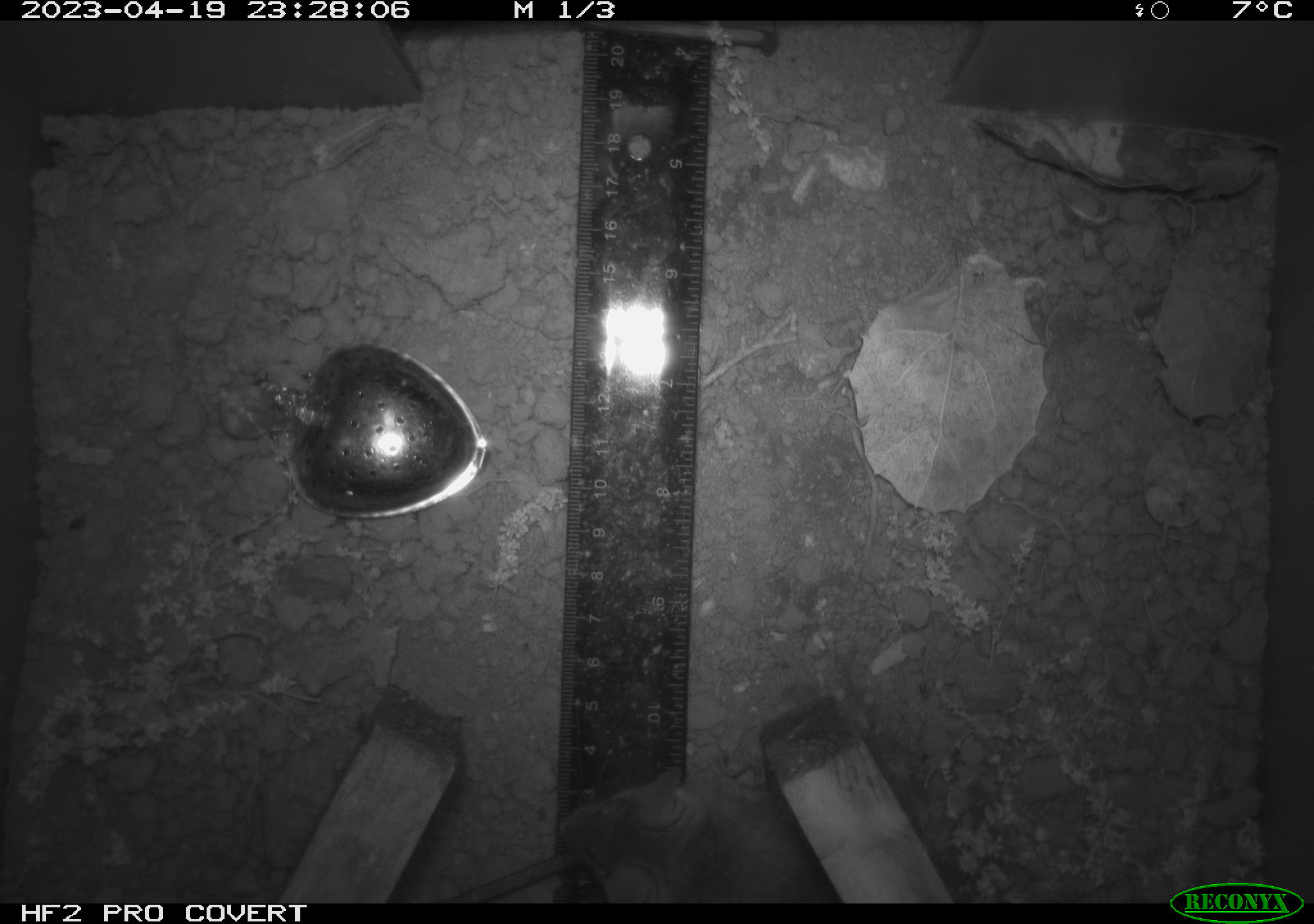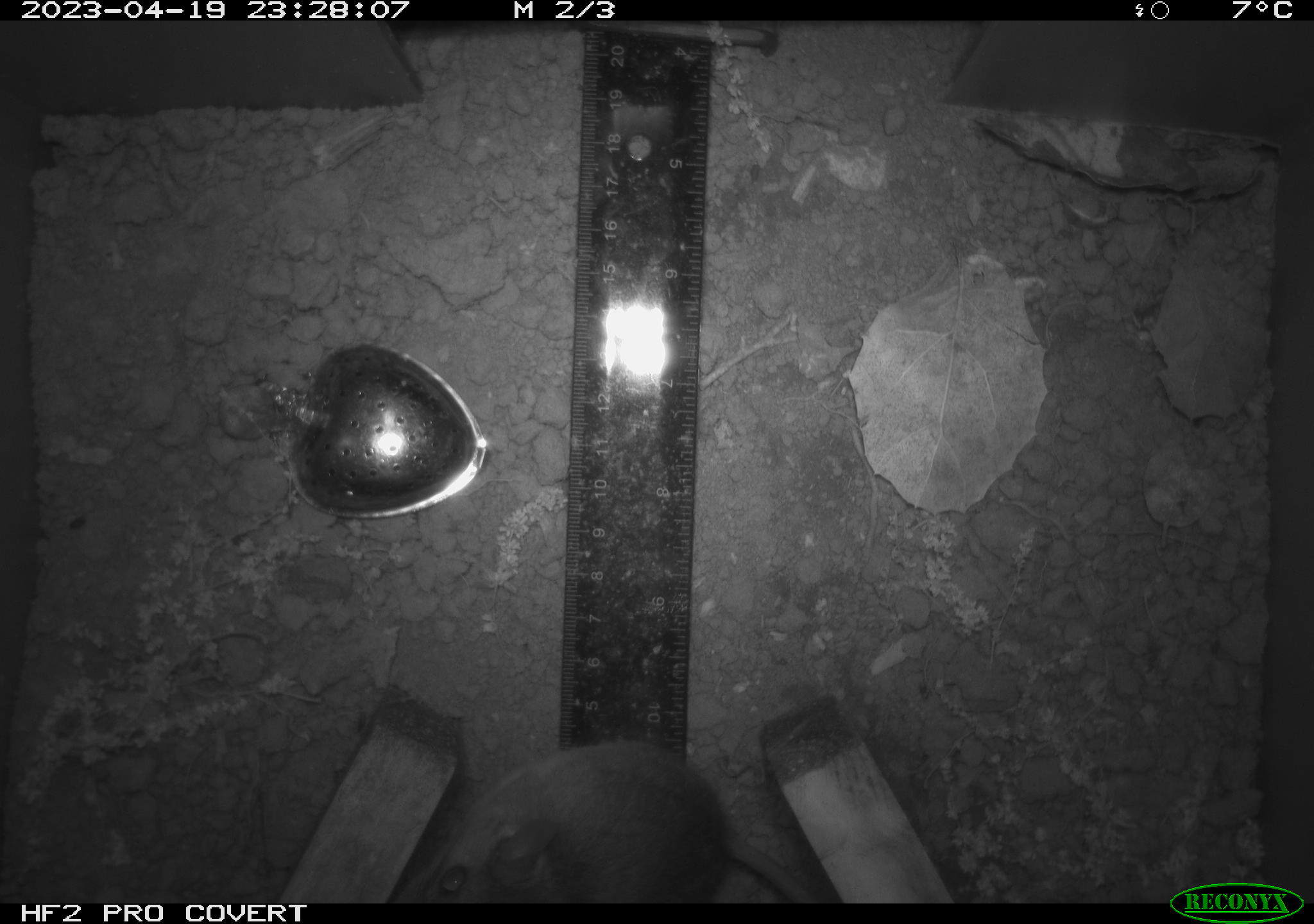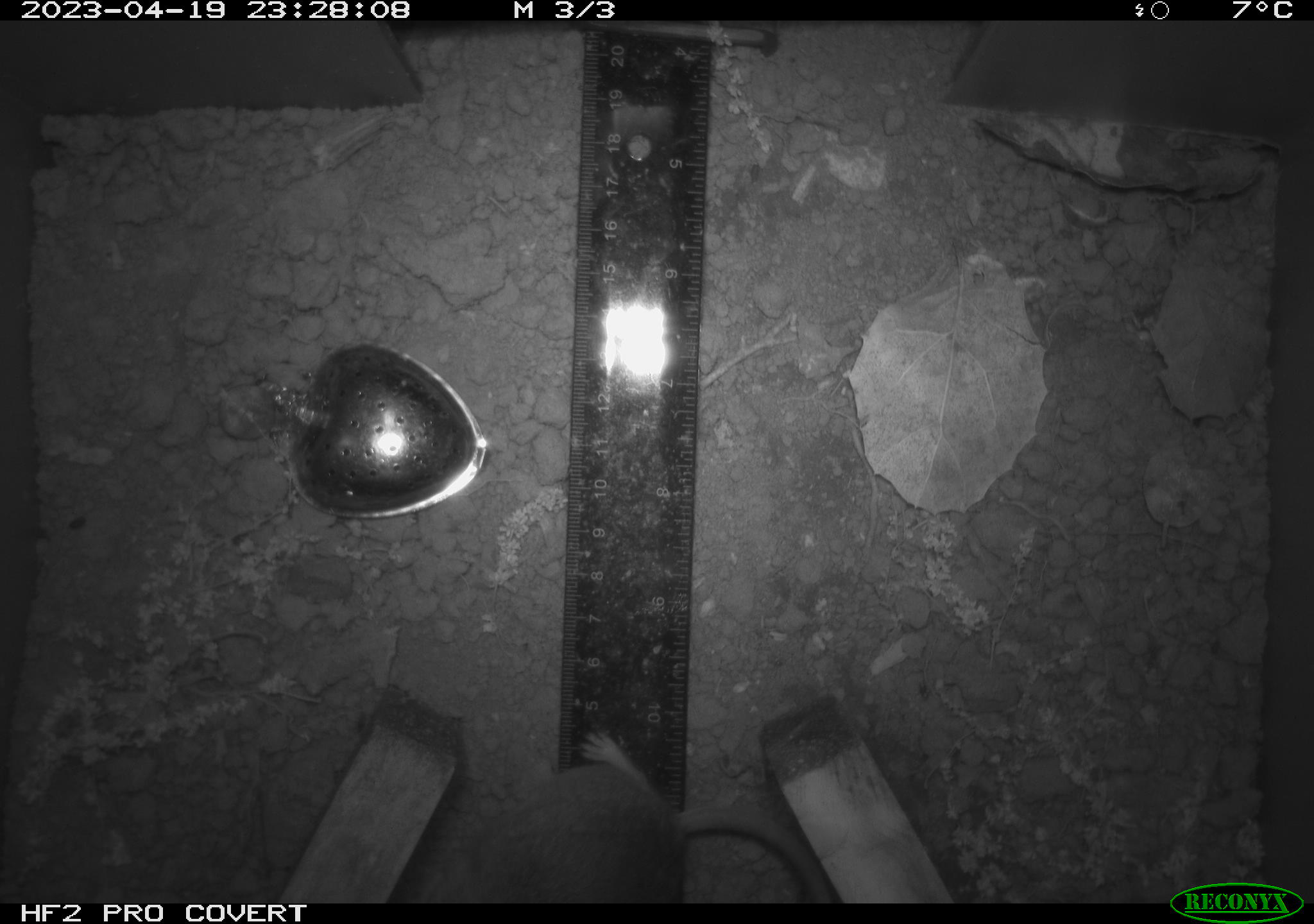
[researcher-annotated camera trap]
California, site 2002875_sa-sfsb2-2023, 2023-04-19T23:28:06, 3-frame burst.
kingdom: Animalia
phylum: Chordata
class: Mammalia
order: Rodentia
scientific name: Rodentia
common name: mouse species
Mouse species (Rodentia).